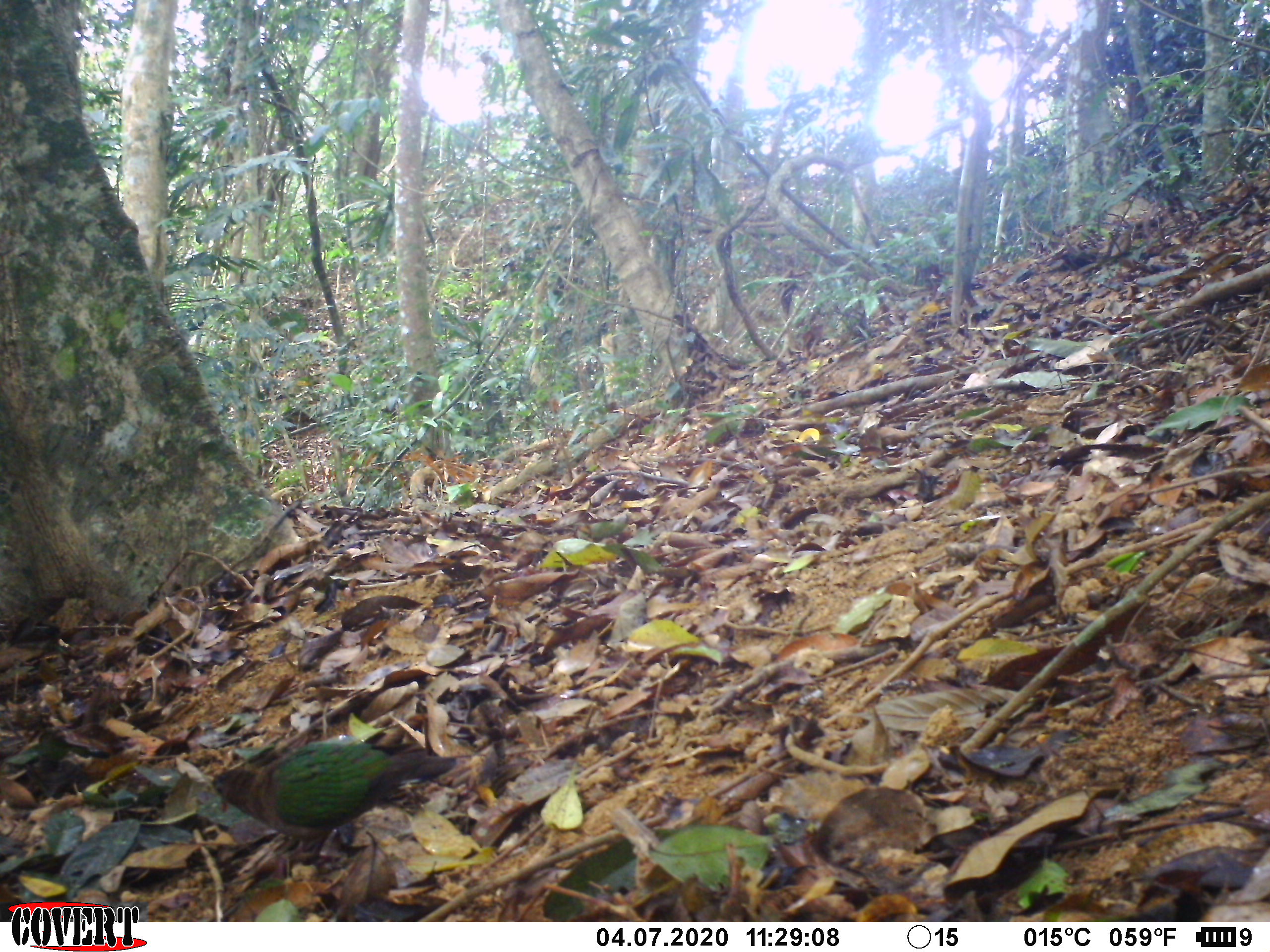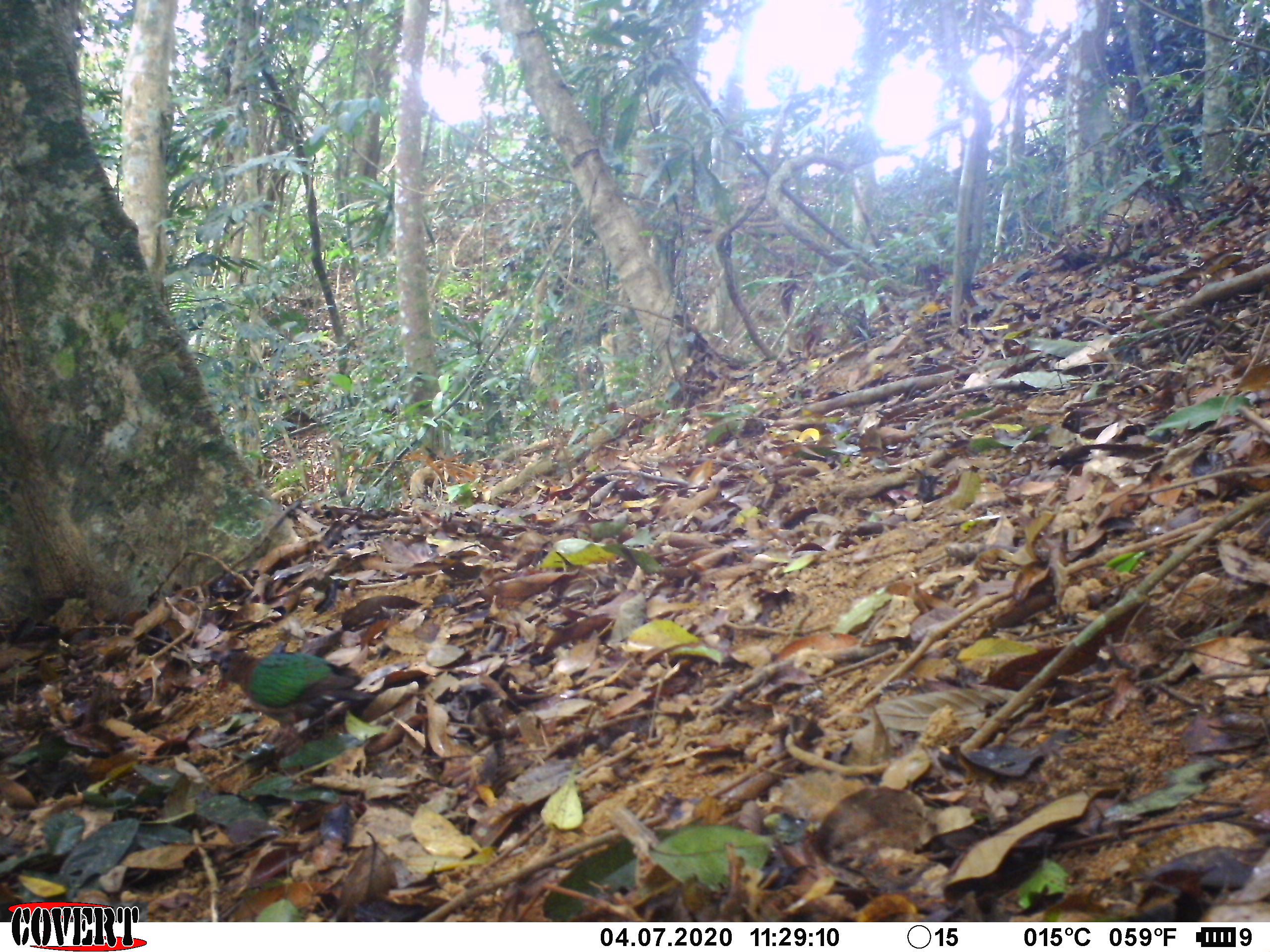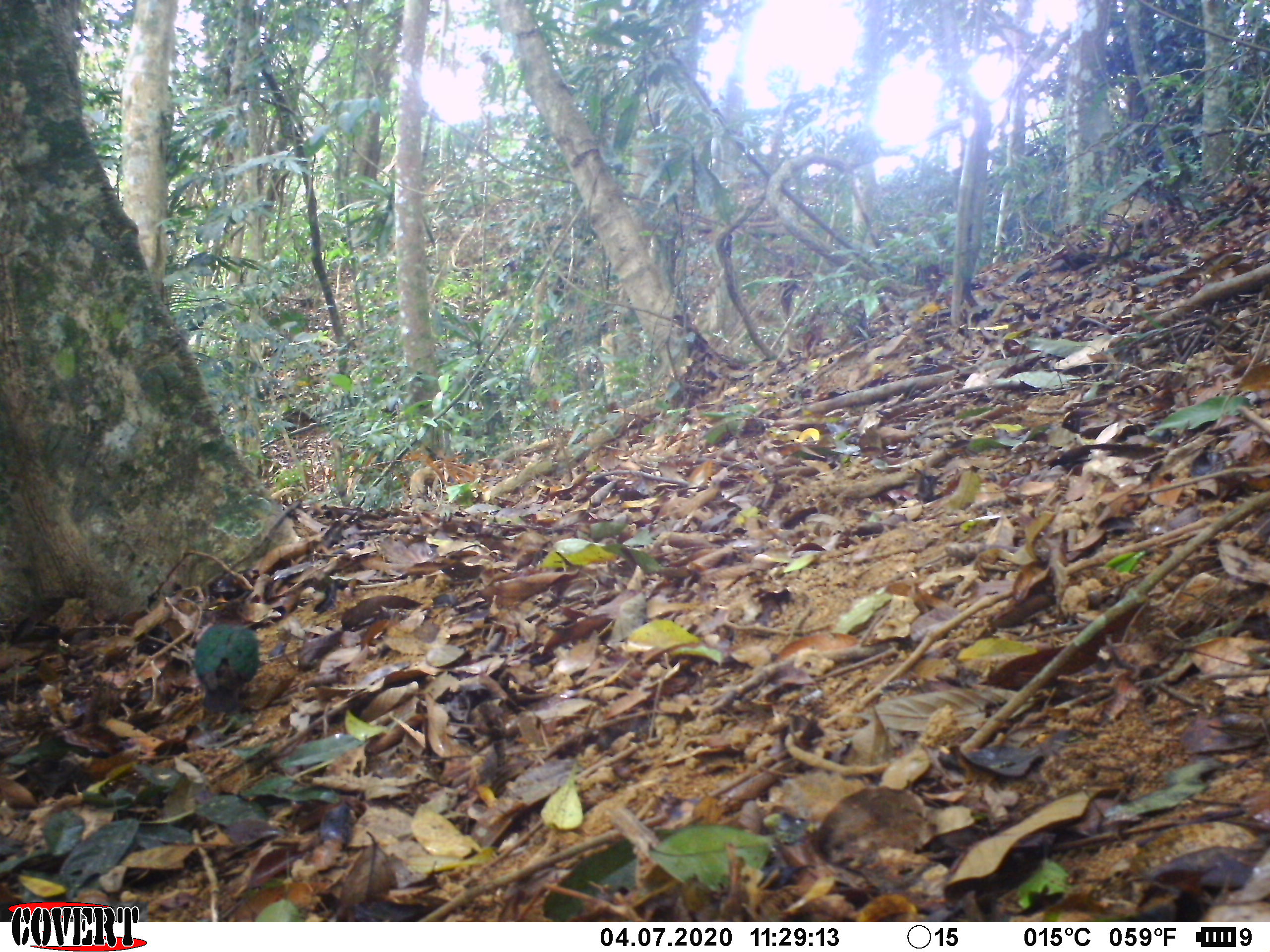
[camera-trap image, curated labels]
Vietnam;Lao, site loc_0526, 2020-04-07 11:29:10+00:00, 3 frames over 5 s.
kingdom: Animalia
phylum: Chordata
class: Aves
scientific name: Aves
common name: bird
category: unidentified bird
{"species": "unidentified bird (bird) (Aves)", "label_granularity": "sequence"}